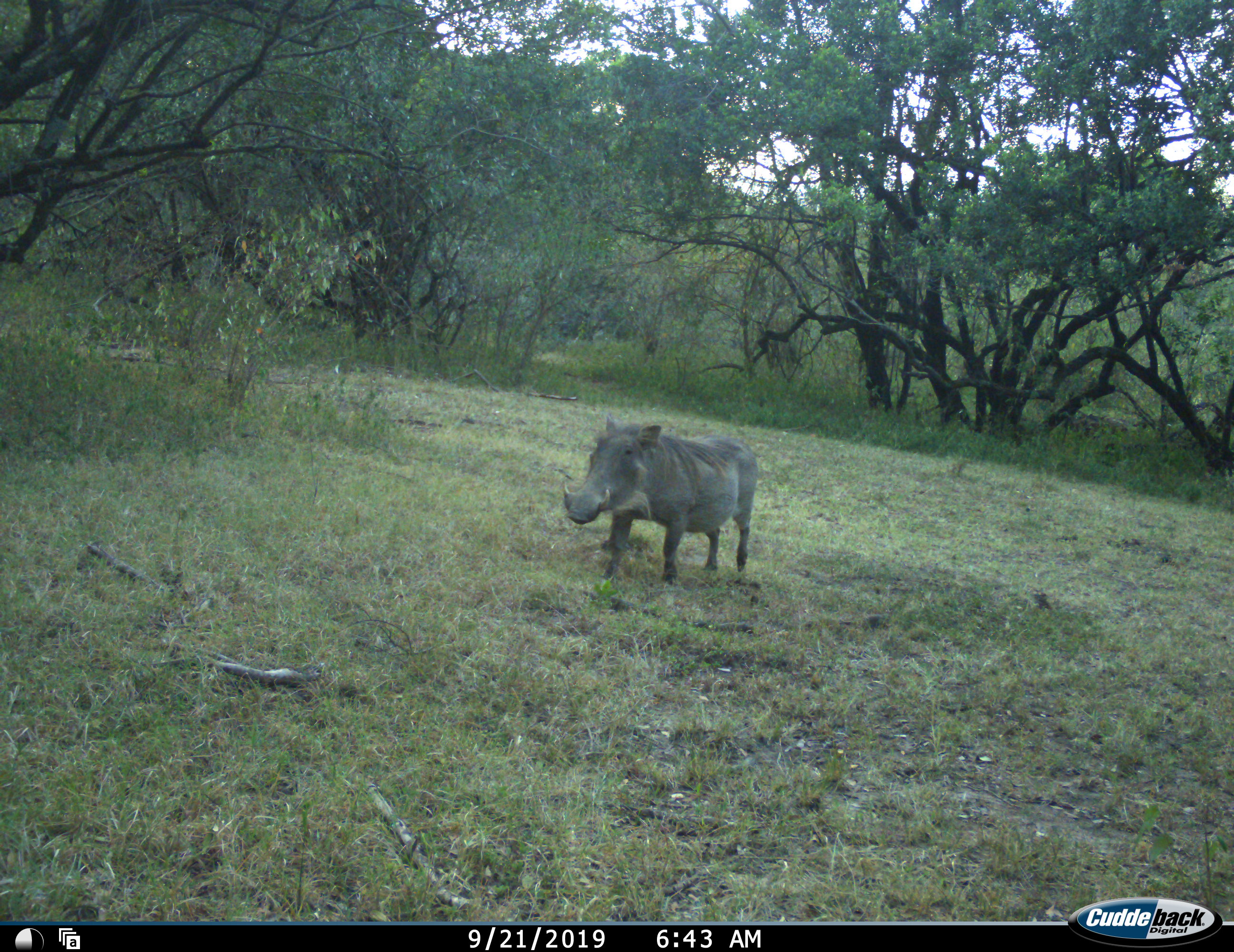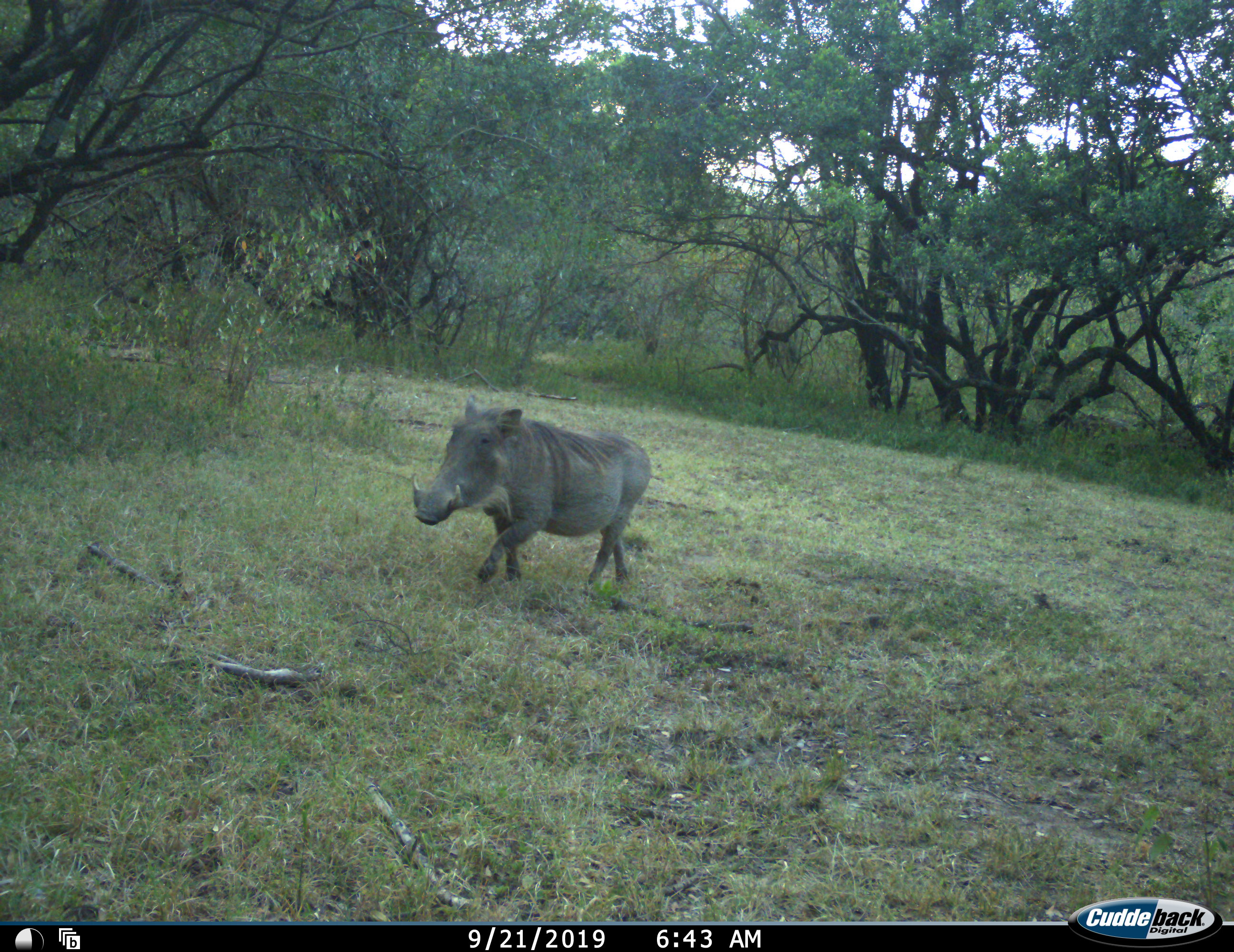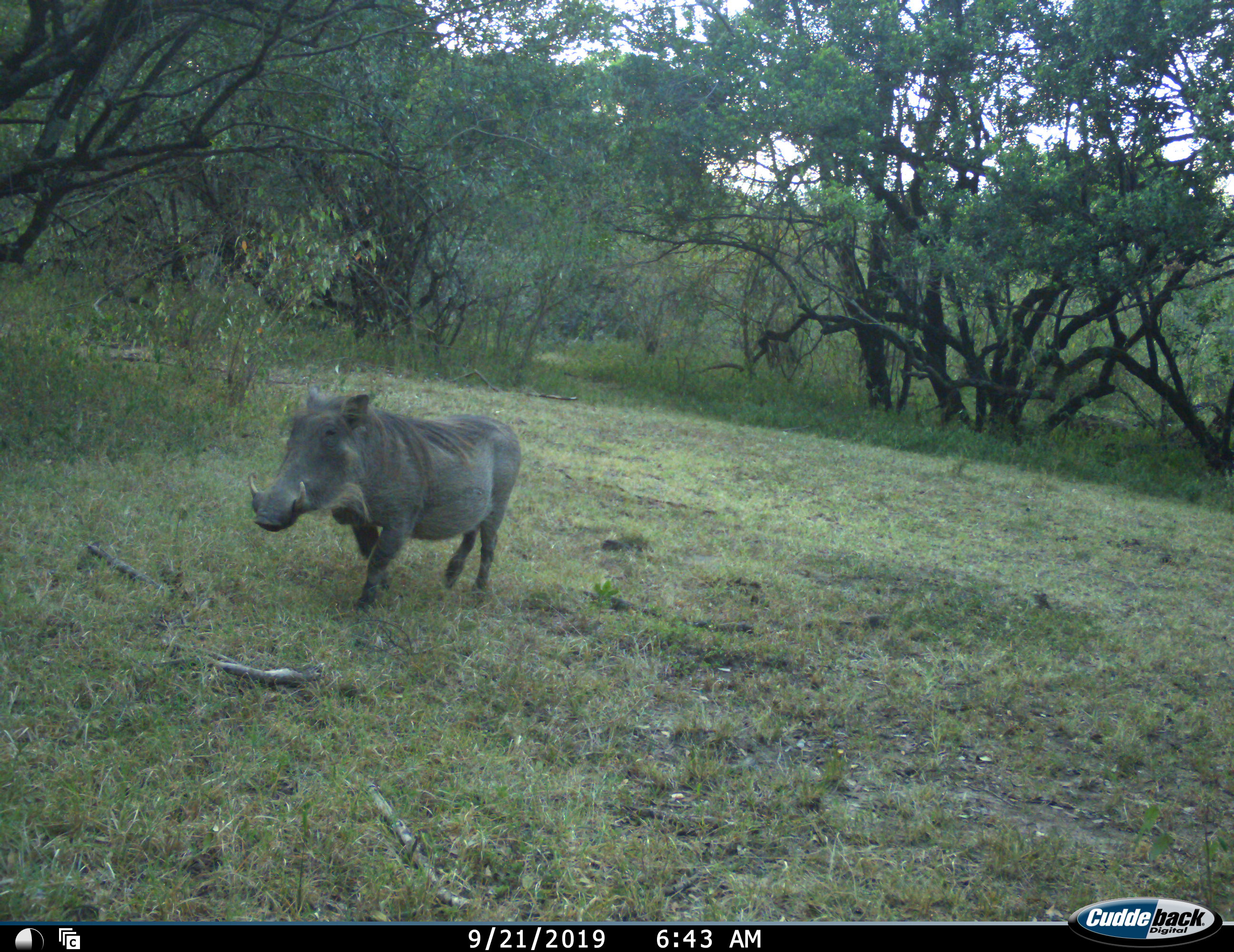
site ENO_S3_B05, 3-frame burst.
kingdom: Animalia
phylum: Chordata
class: Mammalia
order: Artiodactyla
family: Suidae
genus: Phacochoerus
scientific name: Phacochoerus africanus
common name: warthog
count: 1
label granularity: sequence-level